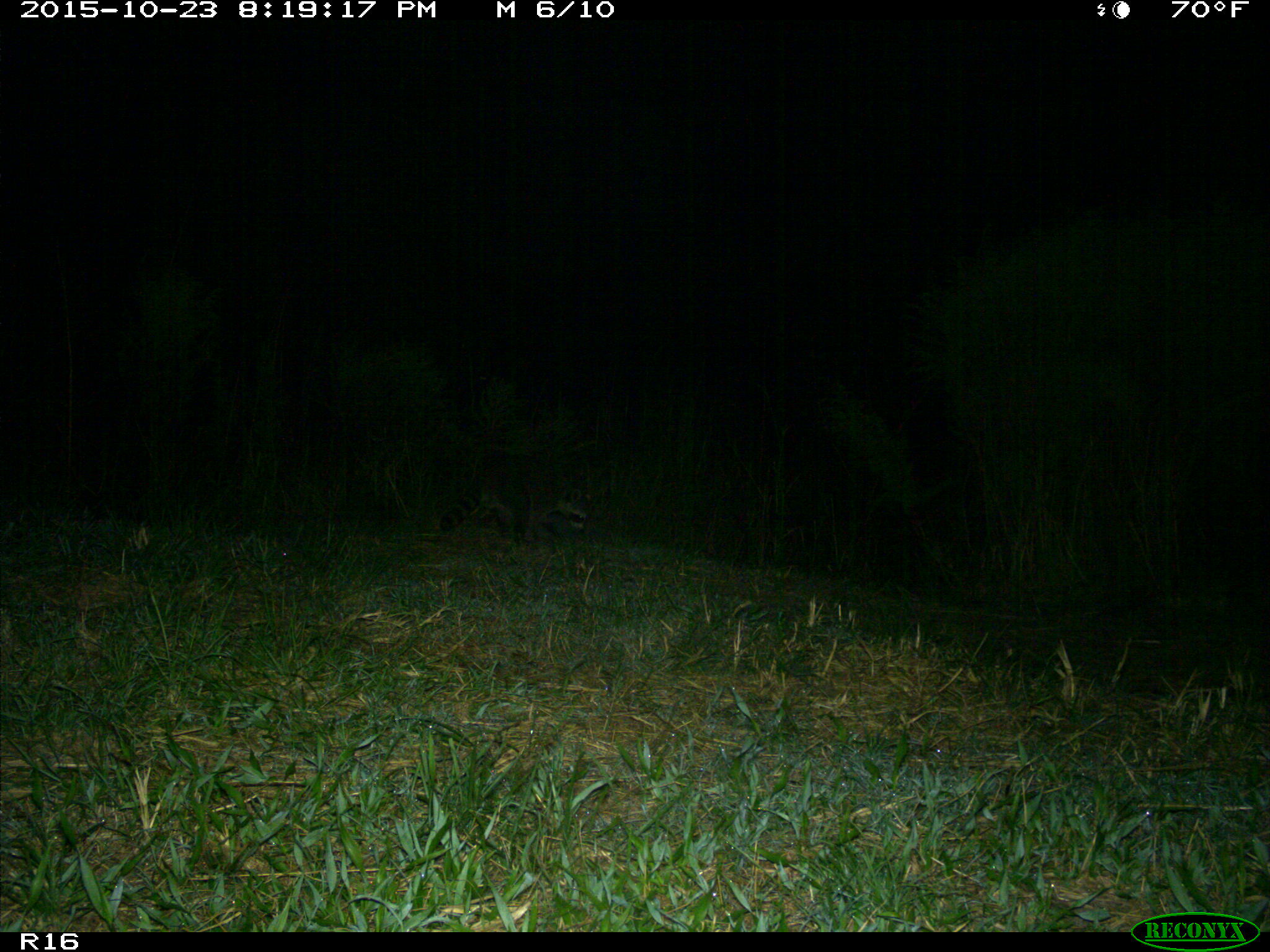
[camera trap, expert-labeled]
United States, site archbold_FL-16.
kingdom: Animalia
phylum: Chordata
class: Mammalia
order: Carnivora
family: Procyonidae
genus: Procyon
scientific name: Procyon lotor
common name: common raccoon